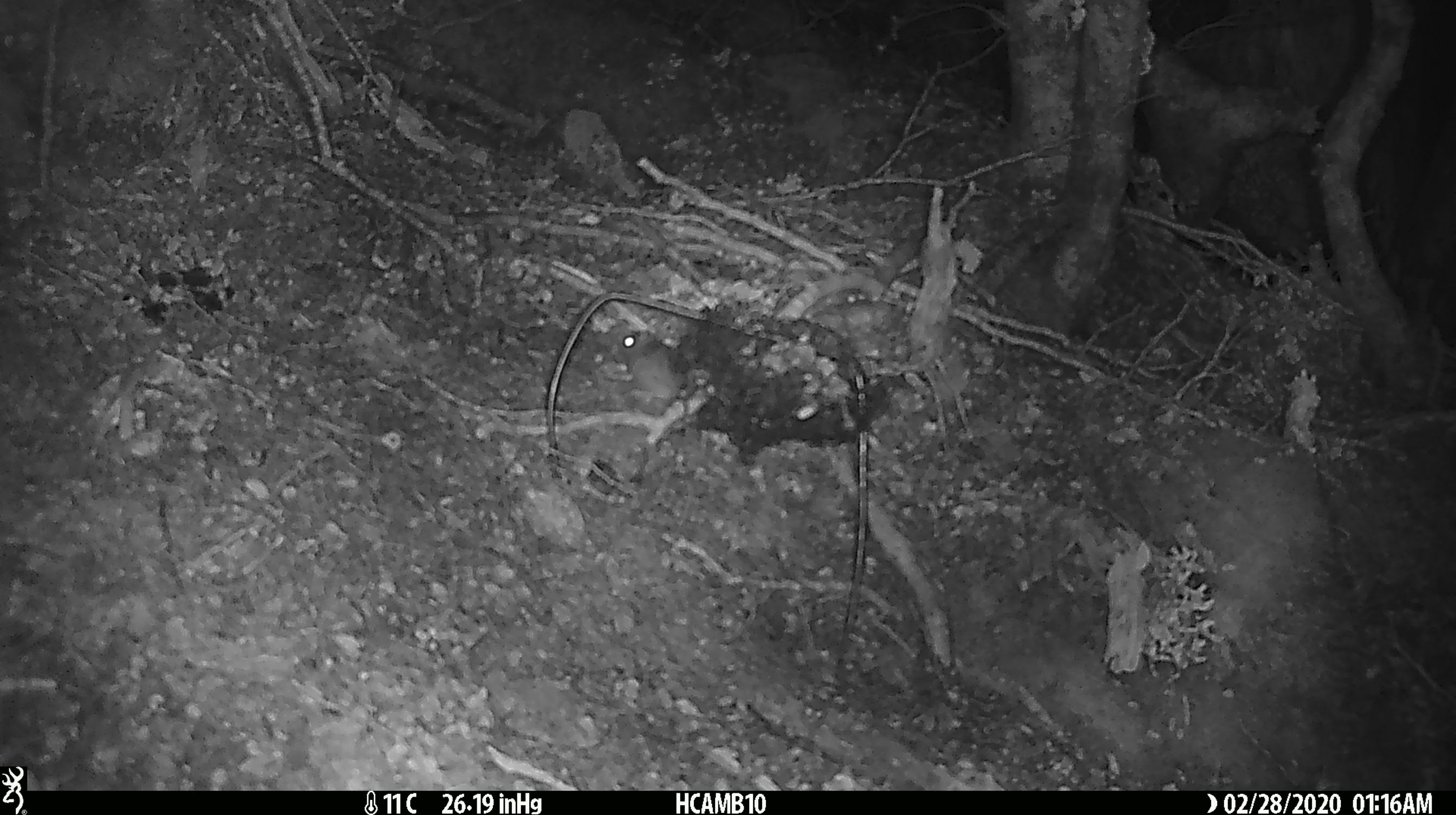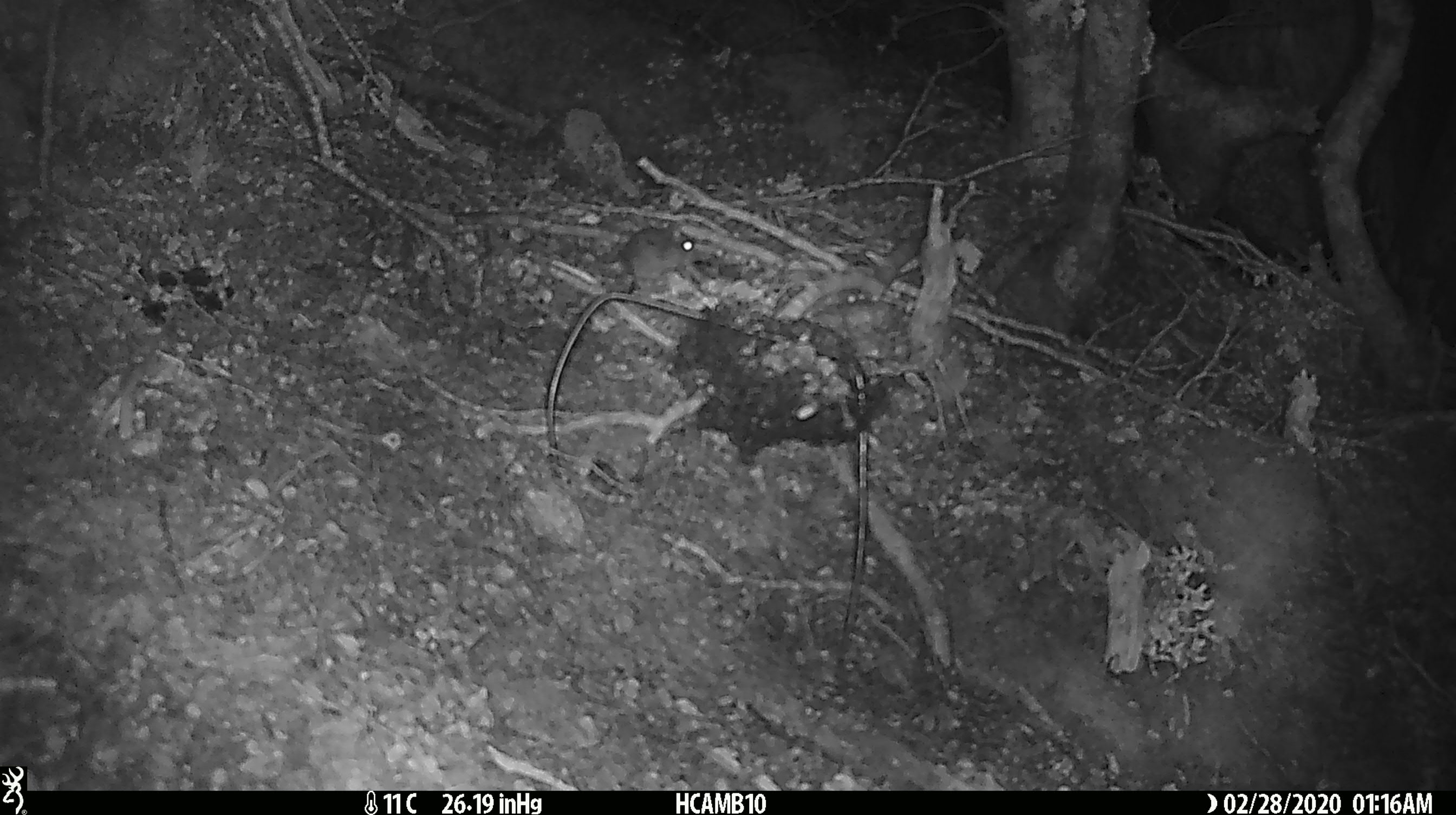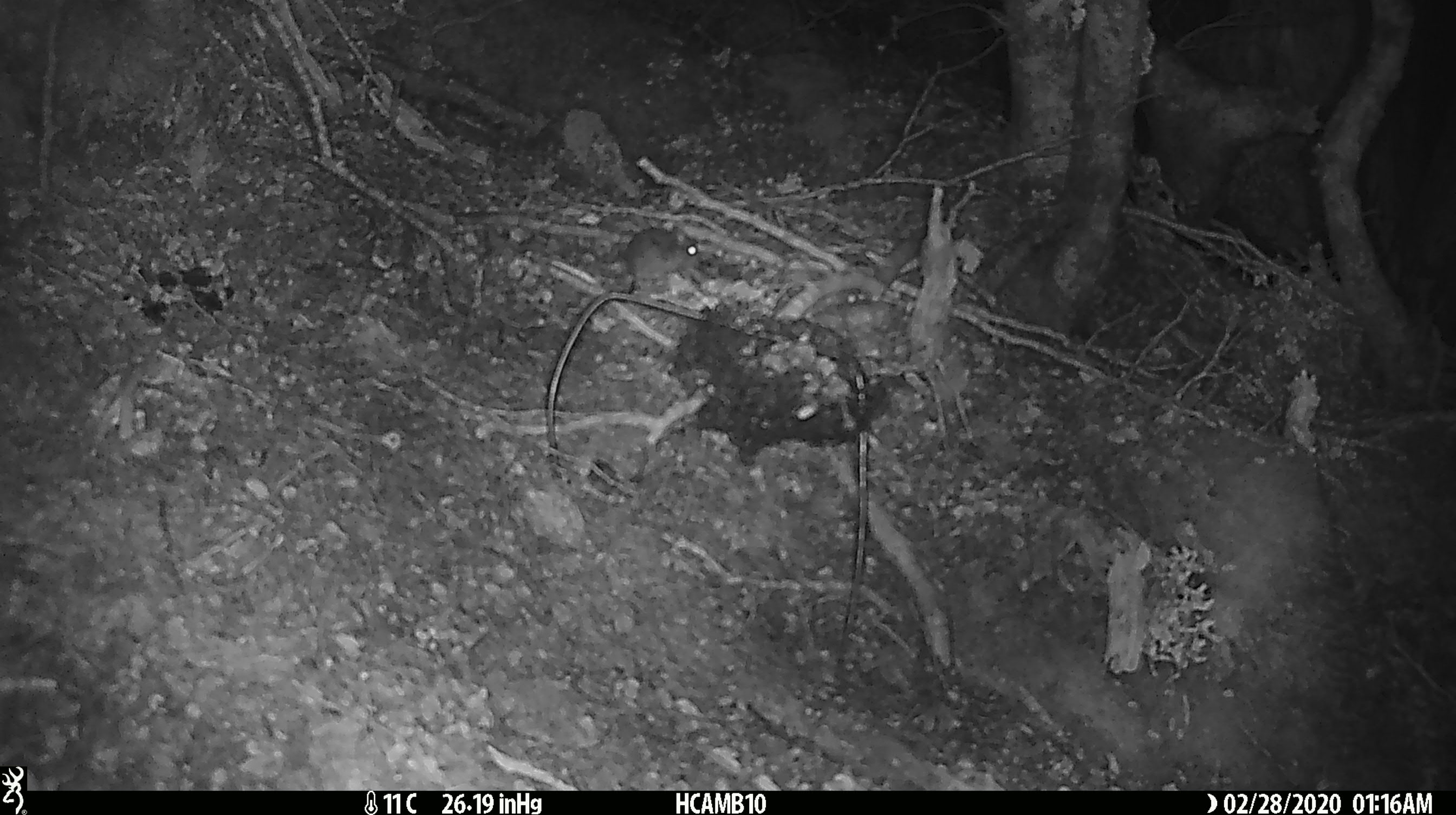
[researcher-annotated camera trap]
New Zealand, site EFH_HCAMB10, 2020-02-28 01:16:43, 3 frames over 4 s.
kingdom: Animalia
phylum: Chordata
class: Mammalia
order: Rodentia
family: Muridae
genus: Mus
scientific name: Mus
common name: mouse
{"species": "mouse (Mus)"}